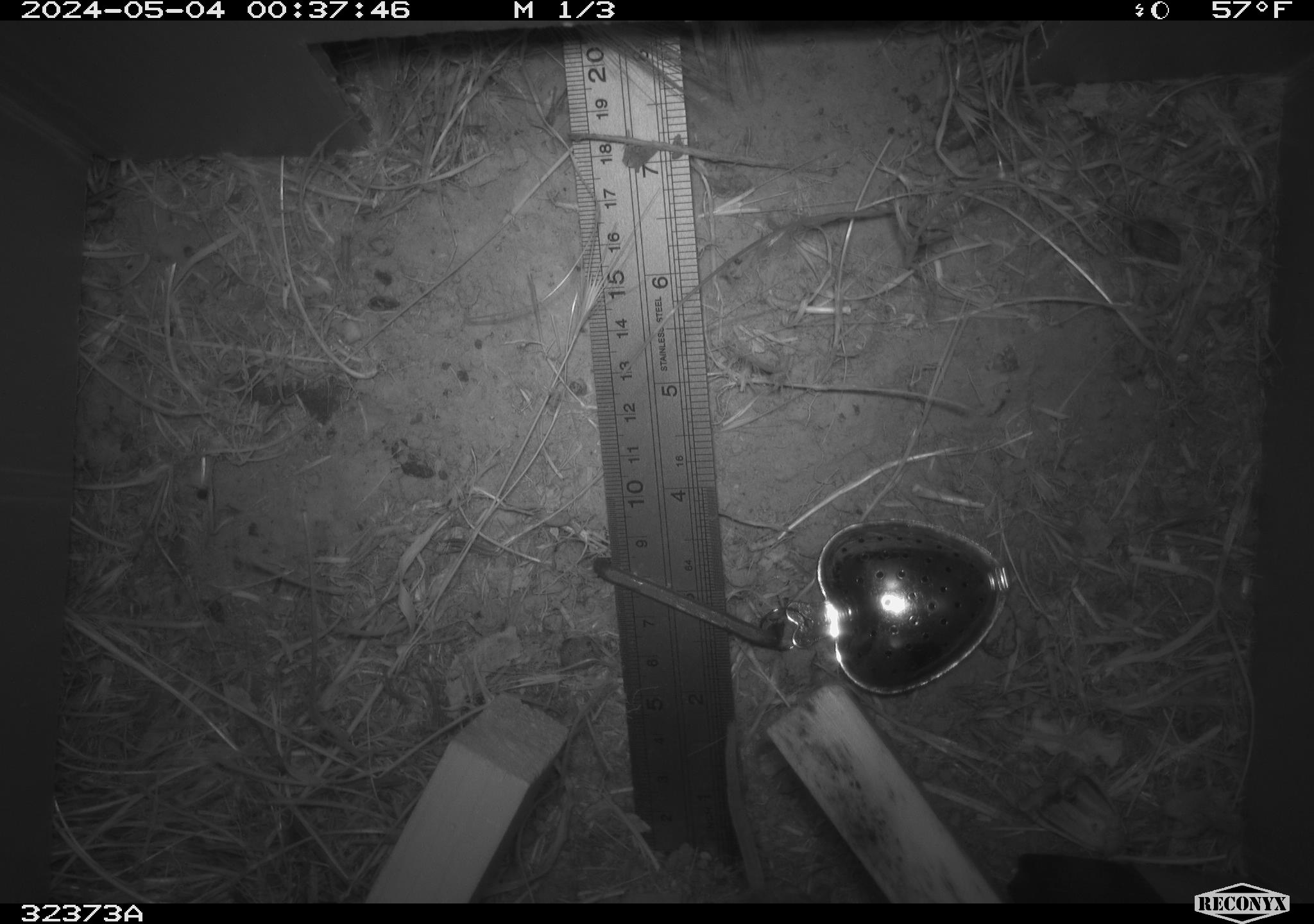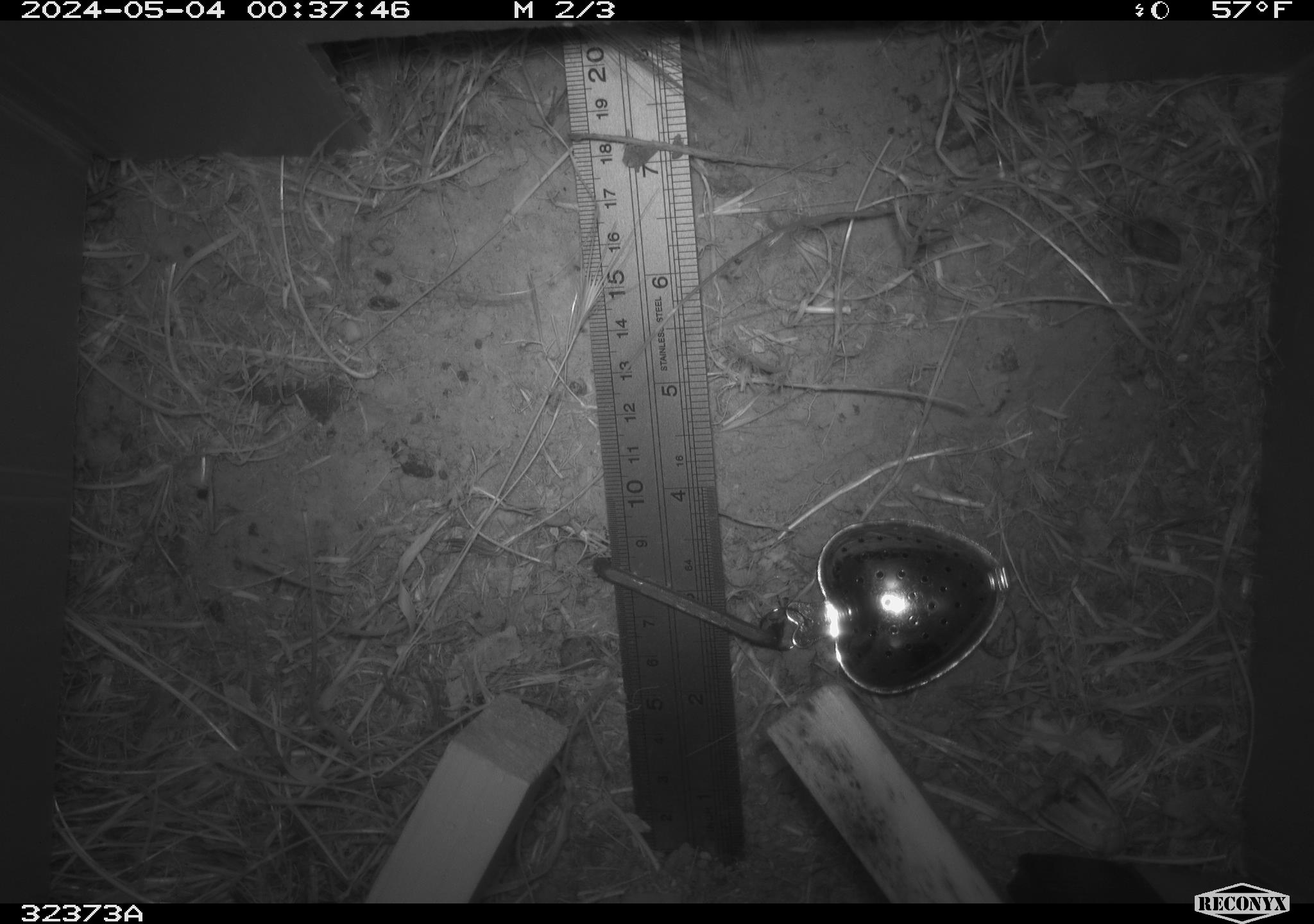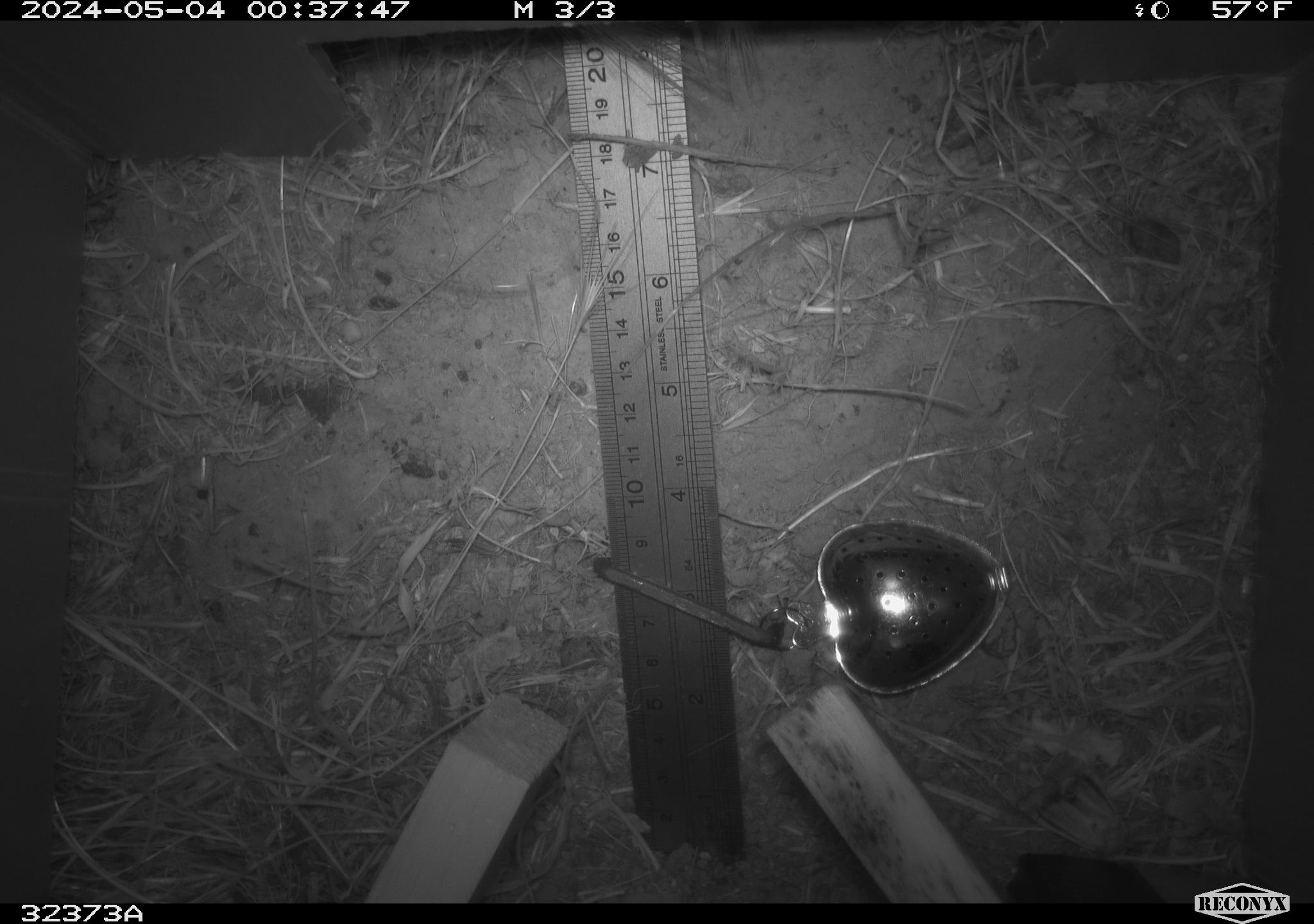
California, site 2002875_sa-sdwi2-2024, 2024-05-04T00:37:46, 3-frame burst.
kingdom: Animalia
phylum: Chordata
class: Mammalia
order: Rodentia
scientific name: Rodentia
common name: rodent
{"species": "rodent (Rodentia)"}